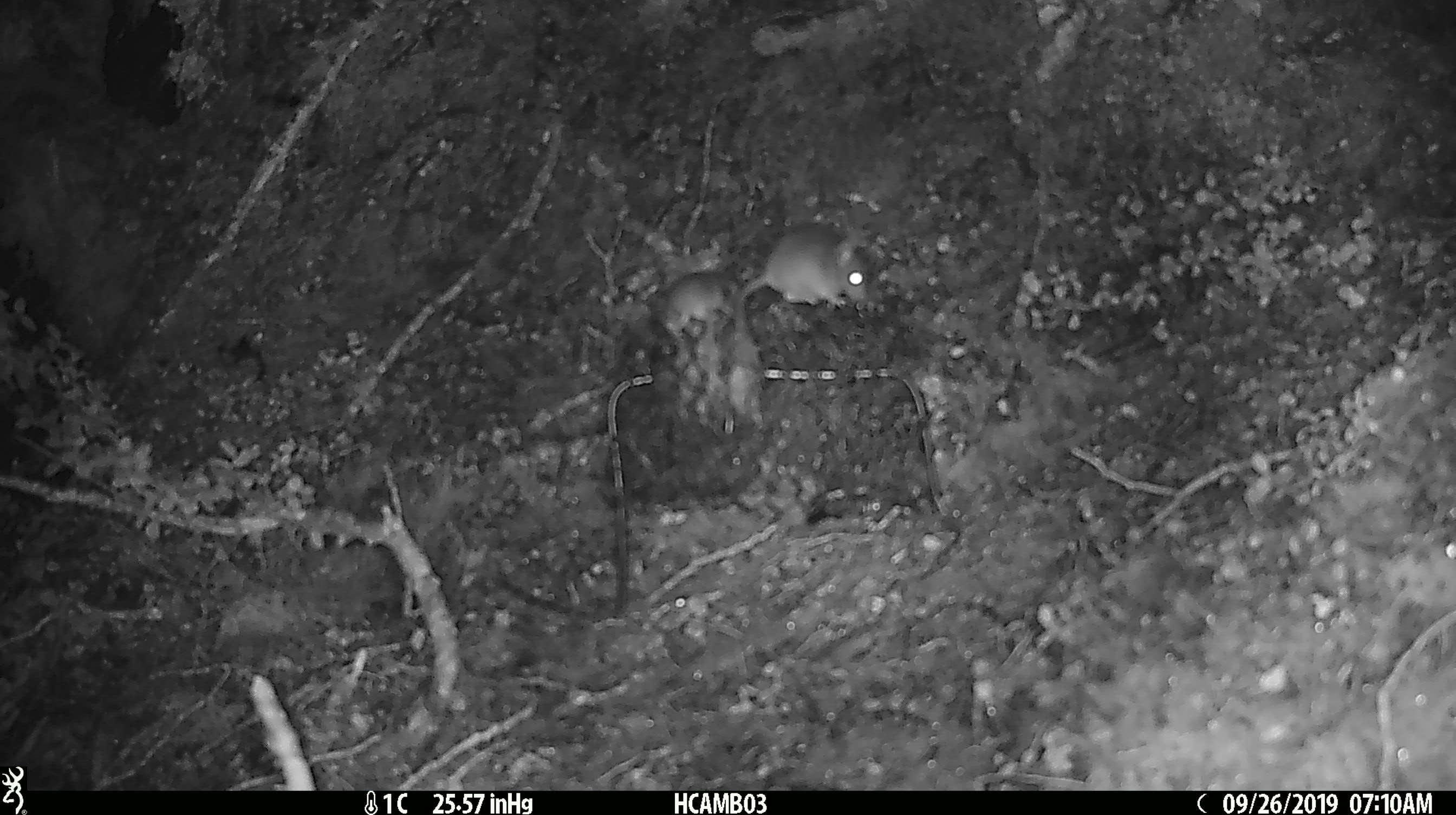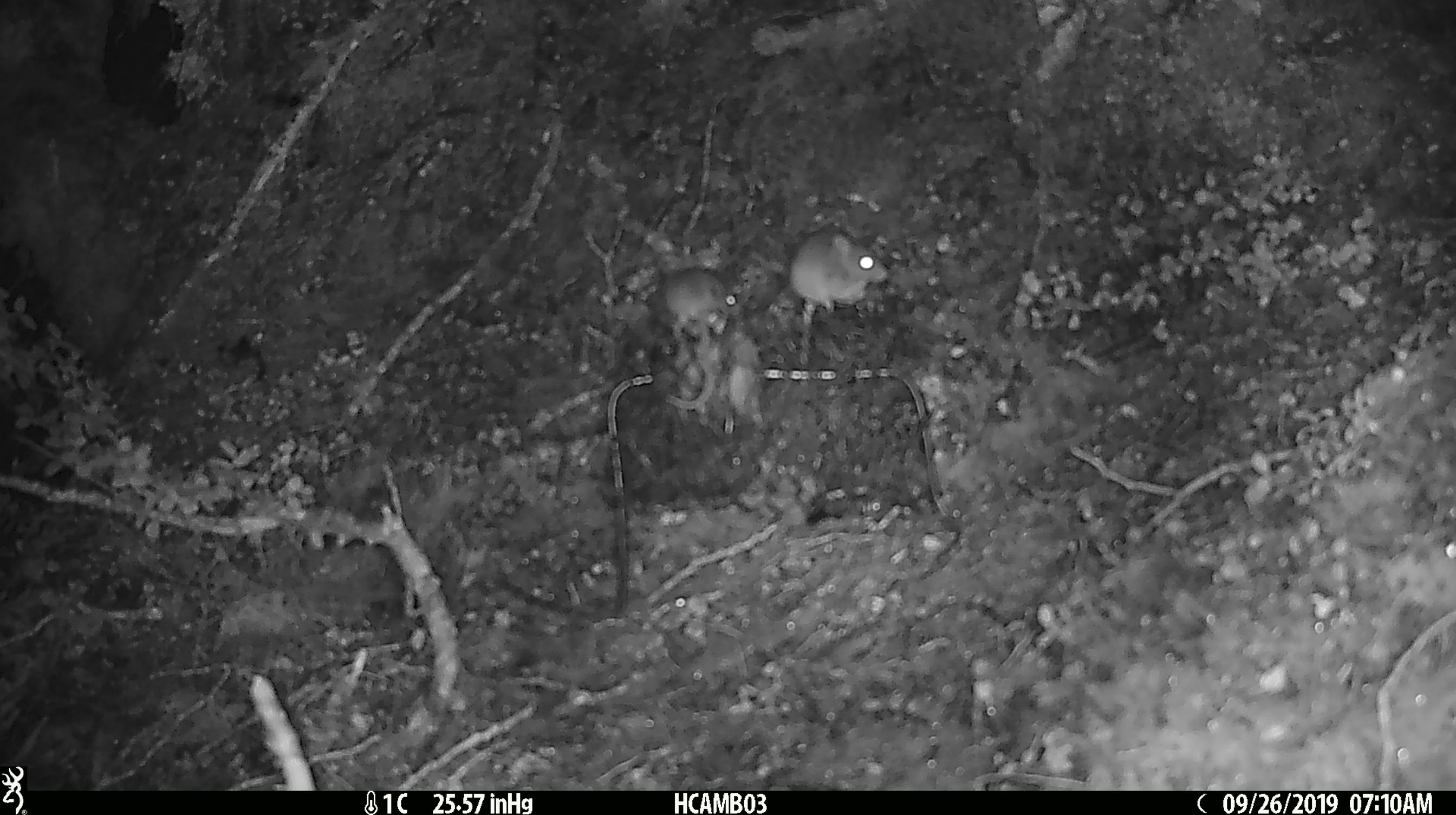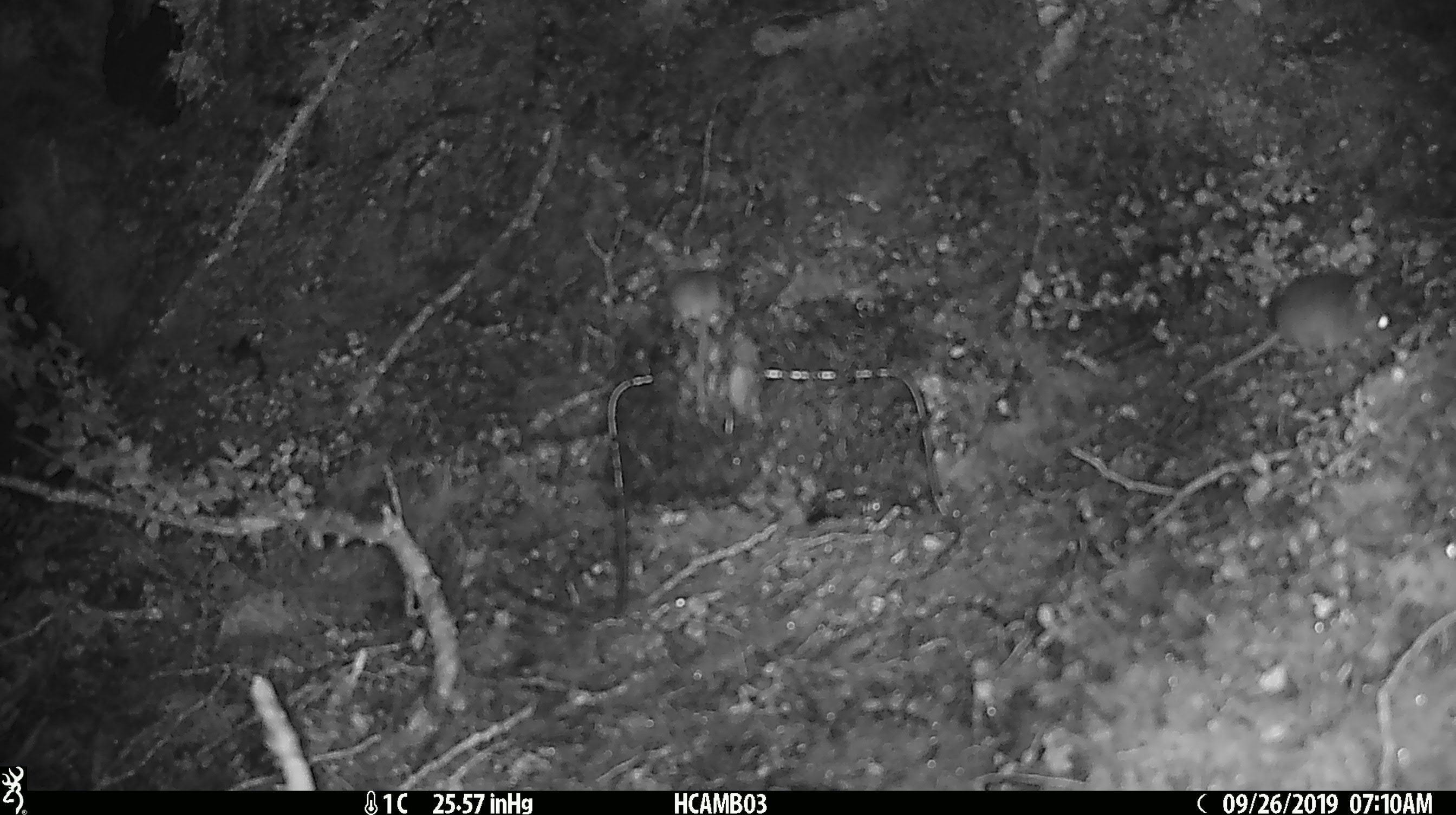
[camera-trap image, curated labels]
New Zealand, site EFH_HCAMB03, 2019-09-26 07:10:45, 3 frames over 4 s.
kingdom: Animalia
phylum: Chordata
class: Mammalia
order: Rodentia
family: Muridae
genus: Mus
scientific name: Mus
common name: mouse